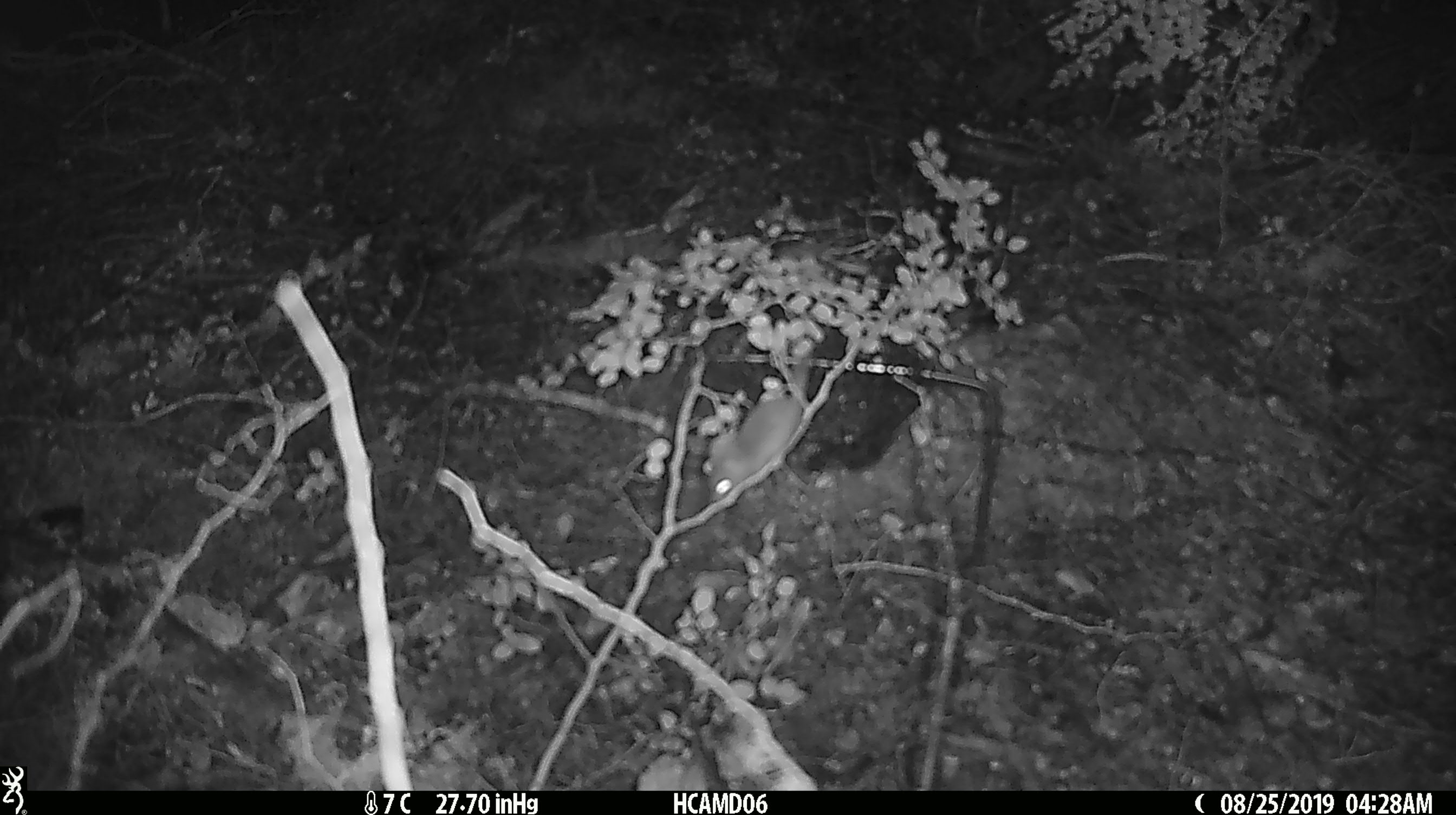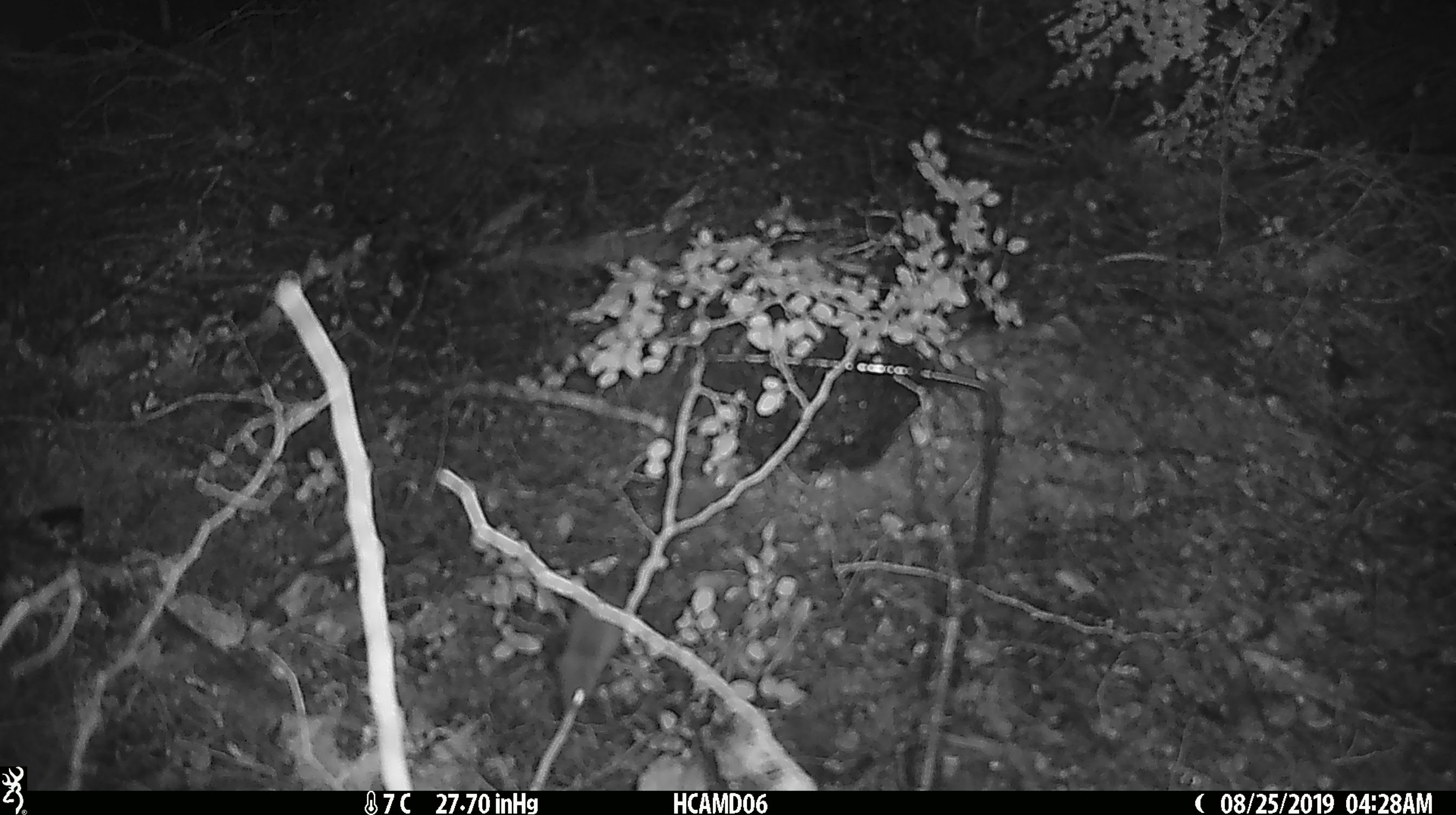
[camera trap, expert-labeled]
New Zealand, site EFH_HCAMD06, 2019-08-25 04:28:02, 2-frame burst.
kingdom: Animalia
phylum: Chordata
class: Mammalia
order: Rodentia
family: Muridae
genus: Mus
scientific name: Mus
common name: mouse